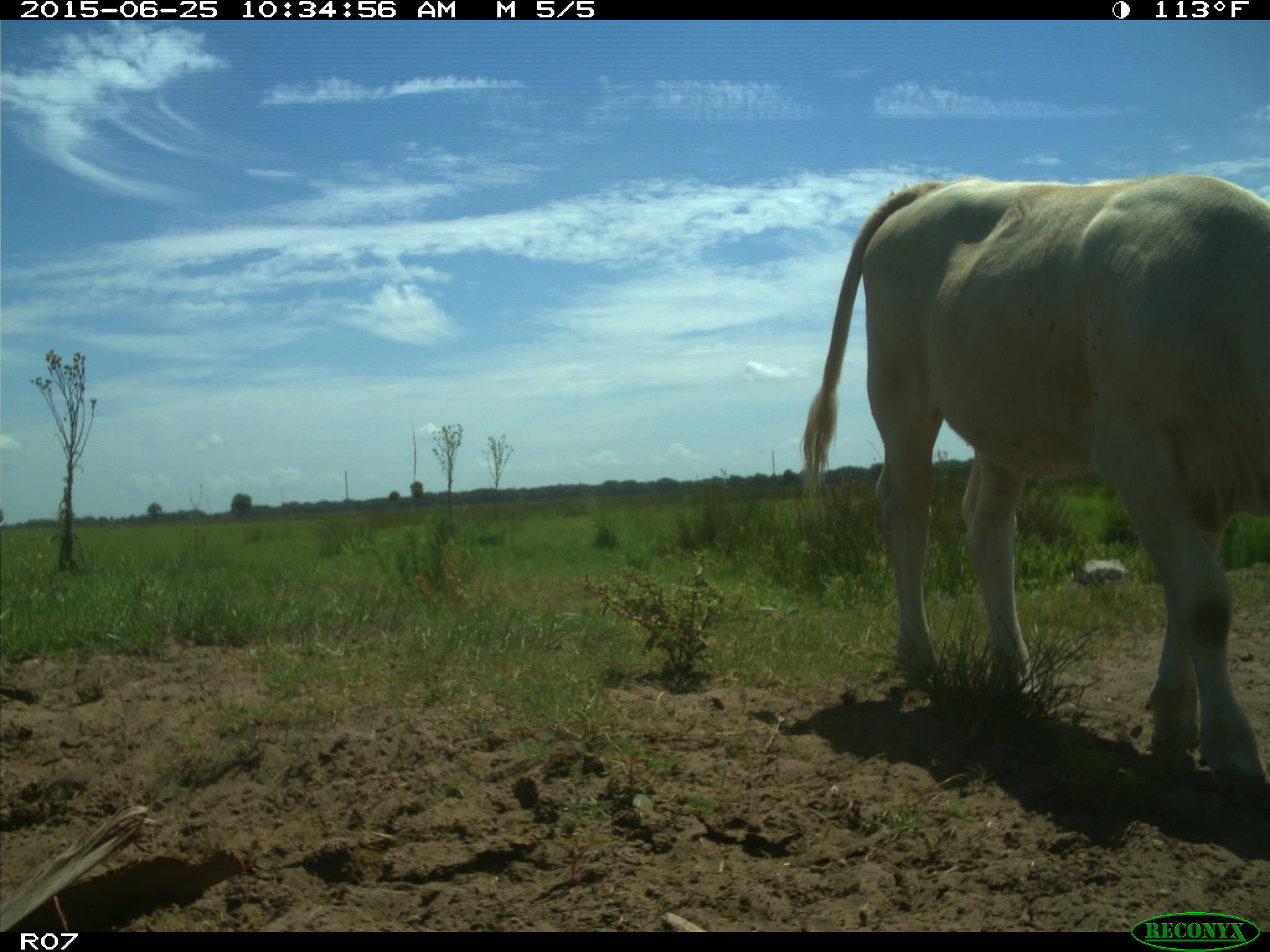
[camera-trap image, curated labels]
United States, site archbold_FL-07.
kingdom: Animalia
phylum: Chordata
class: Mammalia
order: Artiodactyla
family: Bovidae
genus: Bos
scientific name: Bos taurus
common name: domestic cow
Bos taurus (domestic cow).